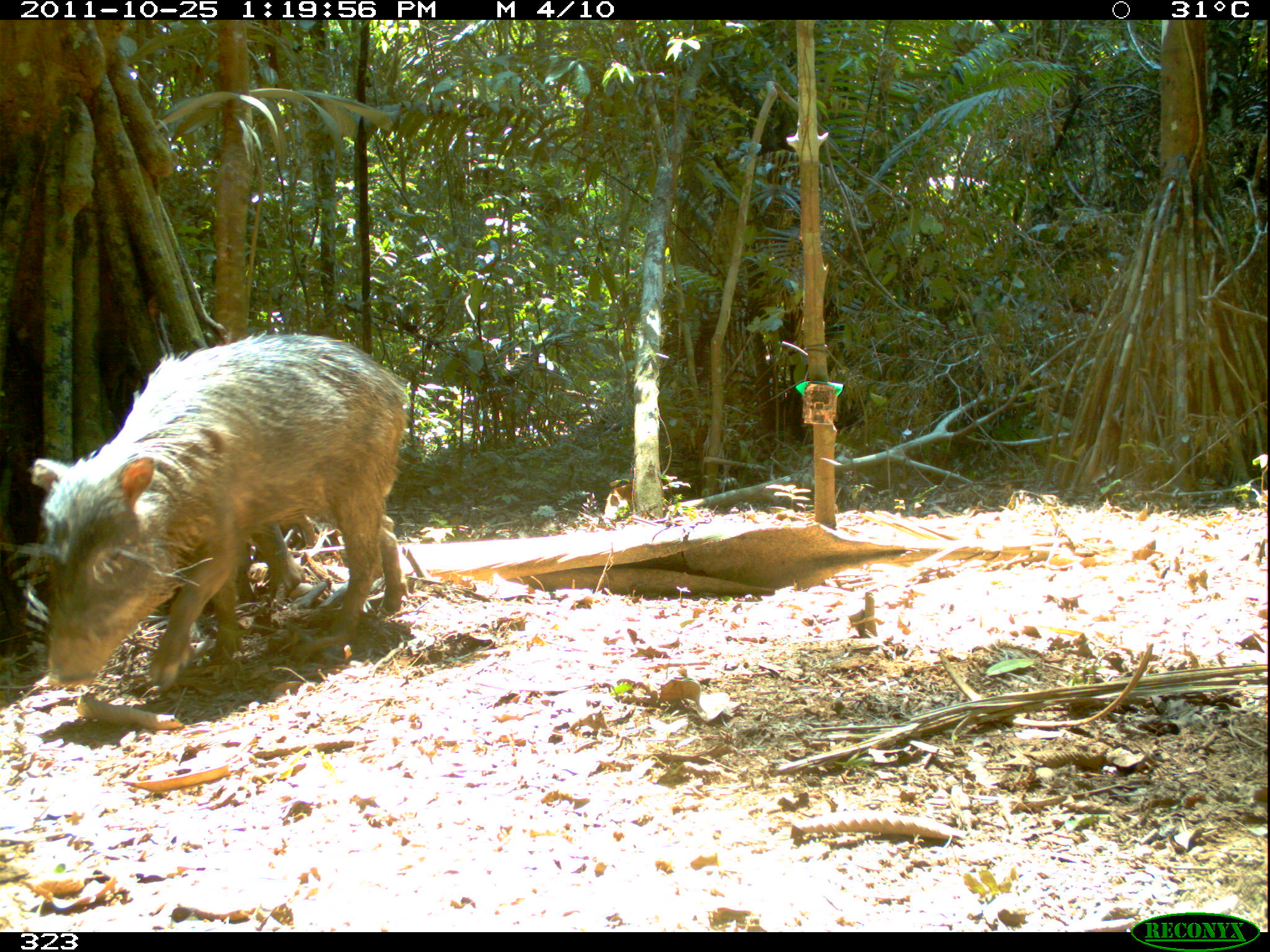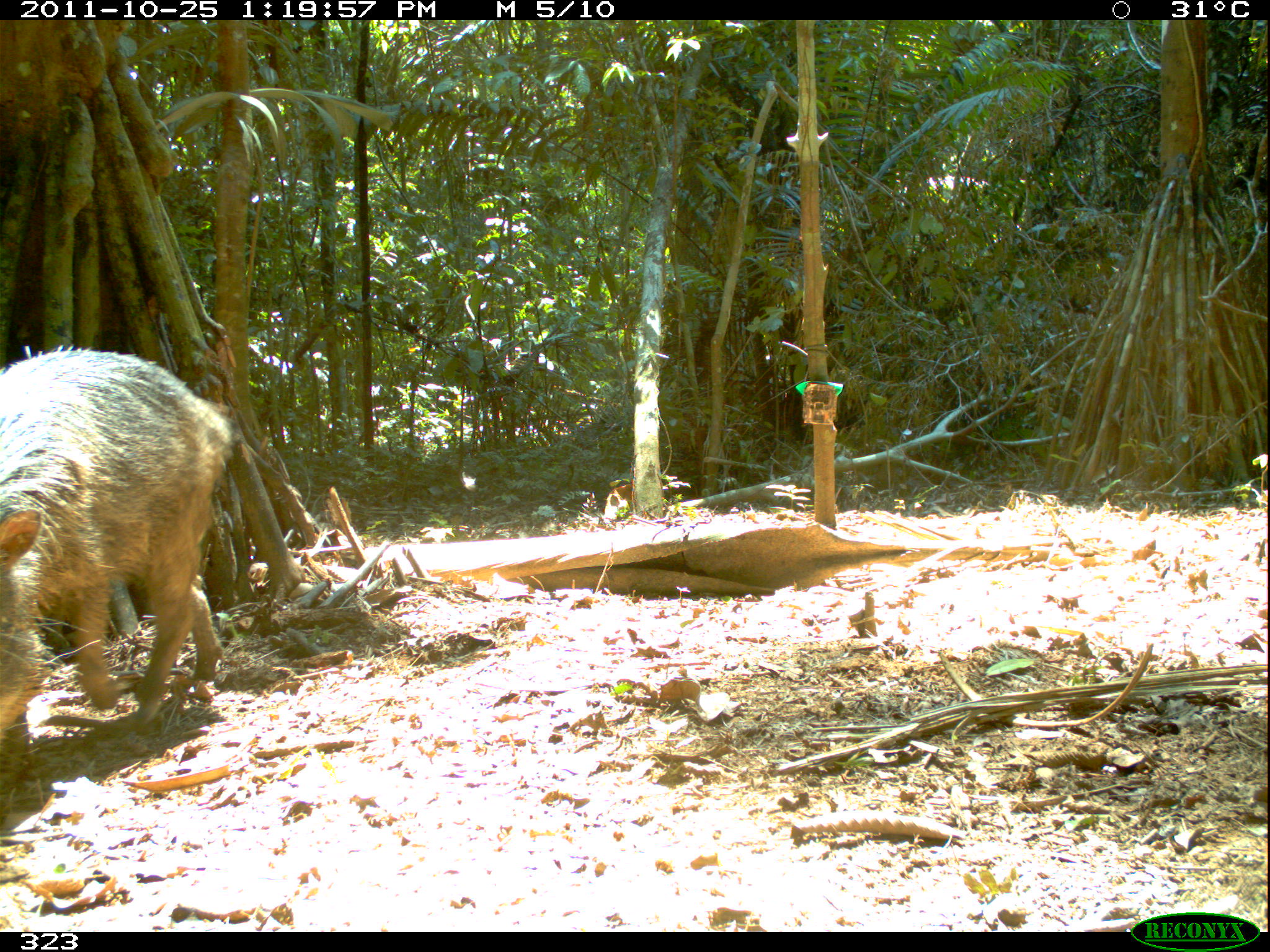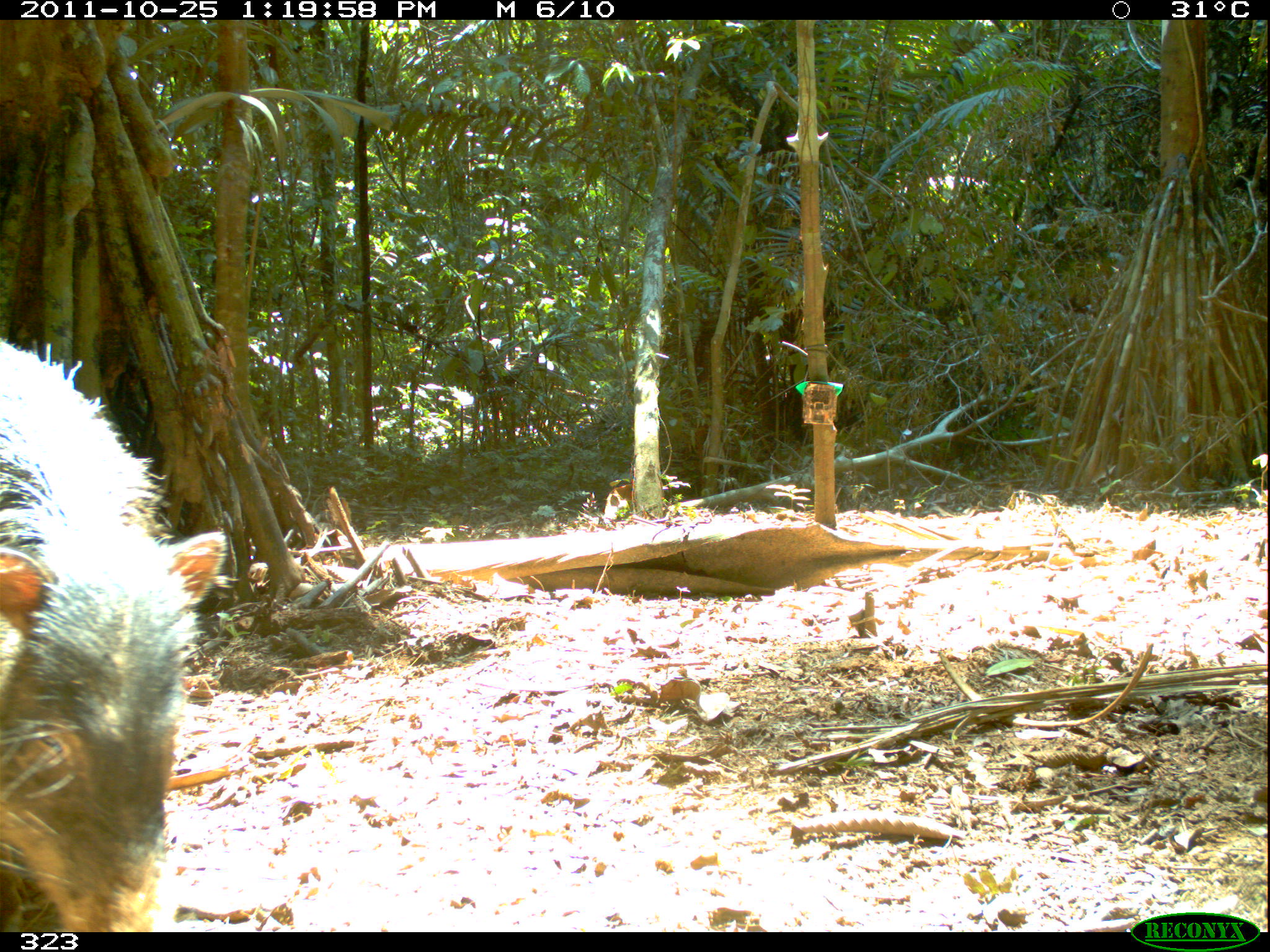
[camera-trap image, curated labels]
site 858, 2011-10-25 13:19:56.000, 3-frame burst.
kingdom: Animalia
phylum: Chordata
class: Mammalia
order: Artiodactyla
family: Tayassuidae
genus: Tayassu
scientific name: Tayassu pecari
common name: white-lipped peccary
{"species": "Tayassu pecari (white-lipped peccary)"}